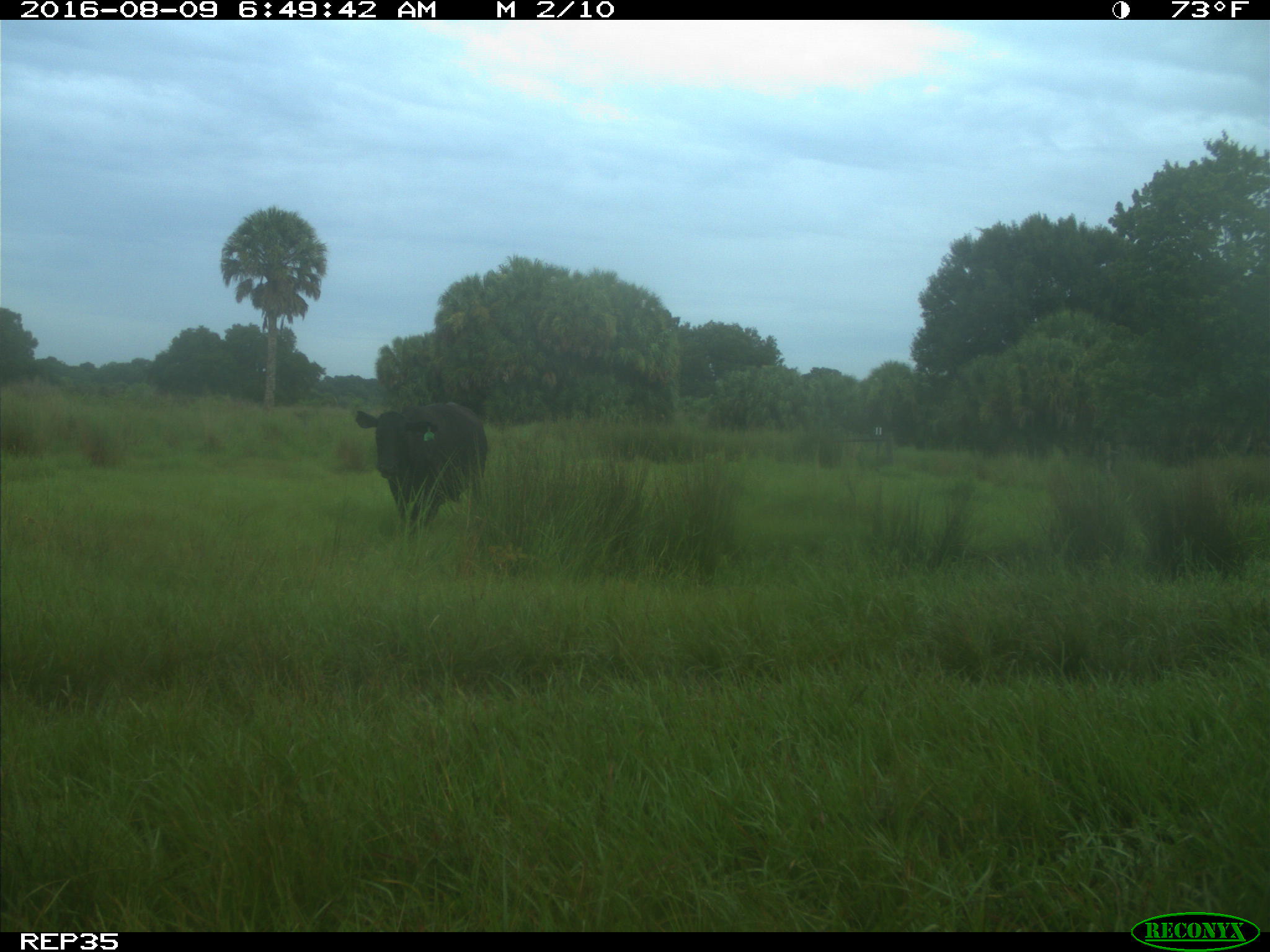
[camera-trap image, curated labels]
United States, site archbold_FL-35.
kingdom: Animalia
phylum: Chordata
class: Mammalia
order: Artiodactyla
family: Bovidae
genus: Bos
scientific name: Bos taurus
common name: domestic cow